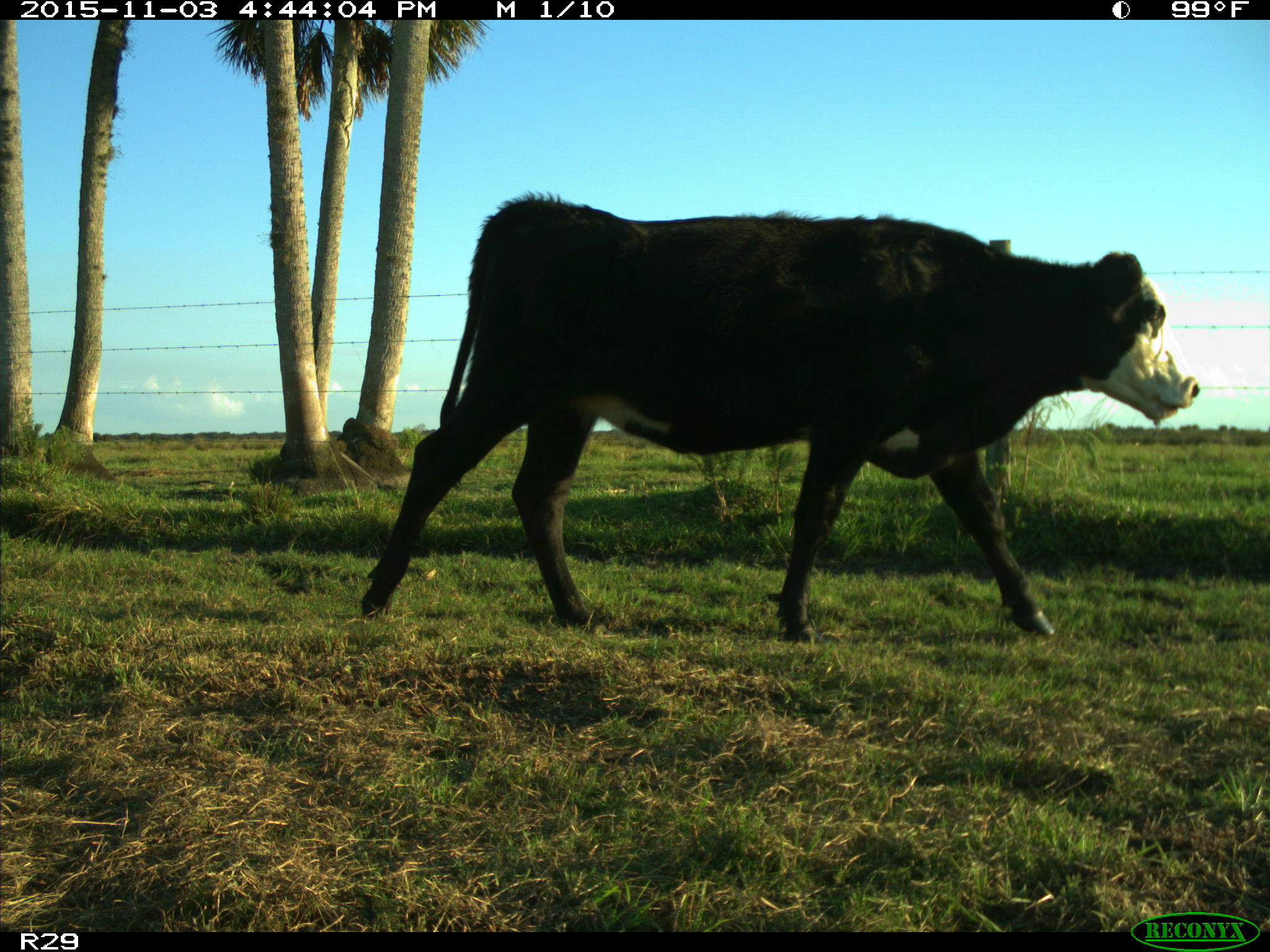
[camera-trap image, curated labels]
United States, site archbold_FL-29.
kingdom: Animalia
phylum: Chordata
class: Mammalia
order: Artiodactyla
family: Bovidae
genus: Bos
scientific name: Bos taurus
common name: domestic cow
Bos taurus (domestic cow).